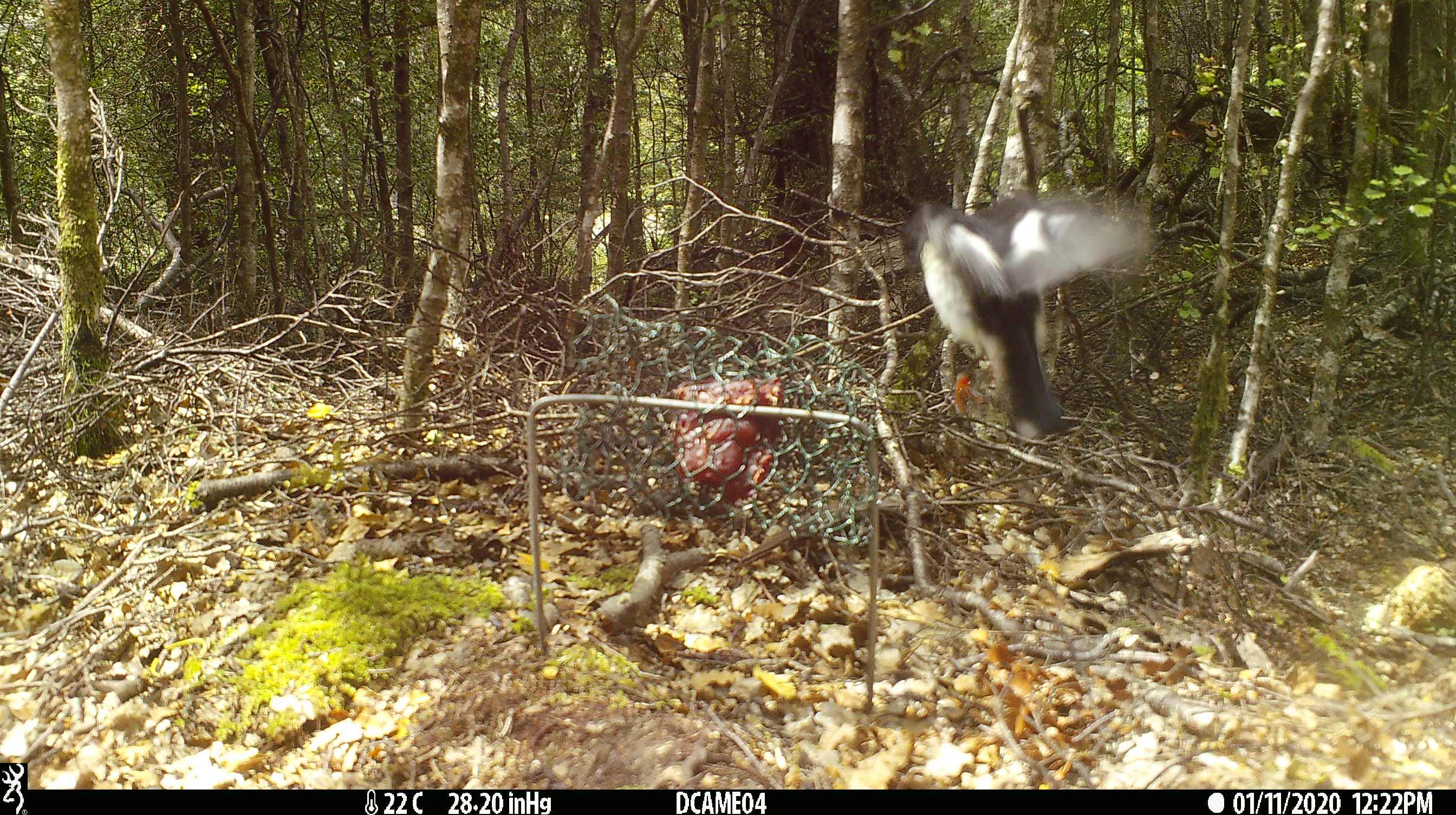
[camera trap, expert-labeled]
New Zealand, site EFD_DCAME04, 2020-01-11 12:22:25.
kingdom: Animalia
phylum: Chordata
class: Aves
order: Passeriformes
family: Petroicidae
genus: Petroica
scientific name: Petroica macrocephala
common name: tomtit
Tomtit (Petroica macrocephala).